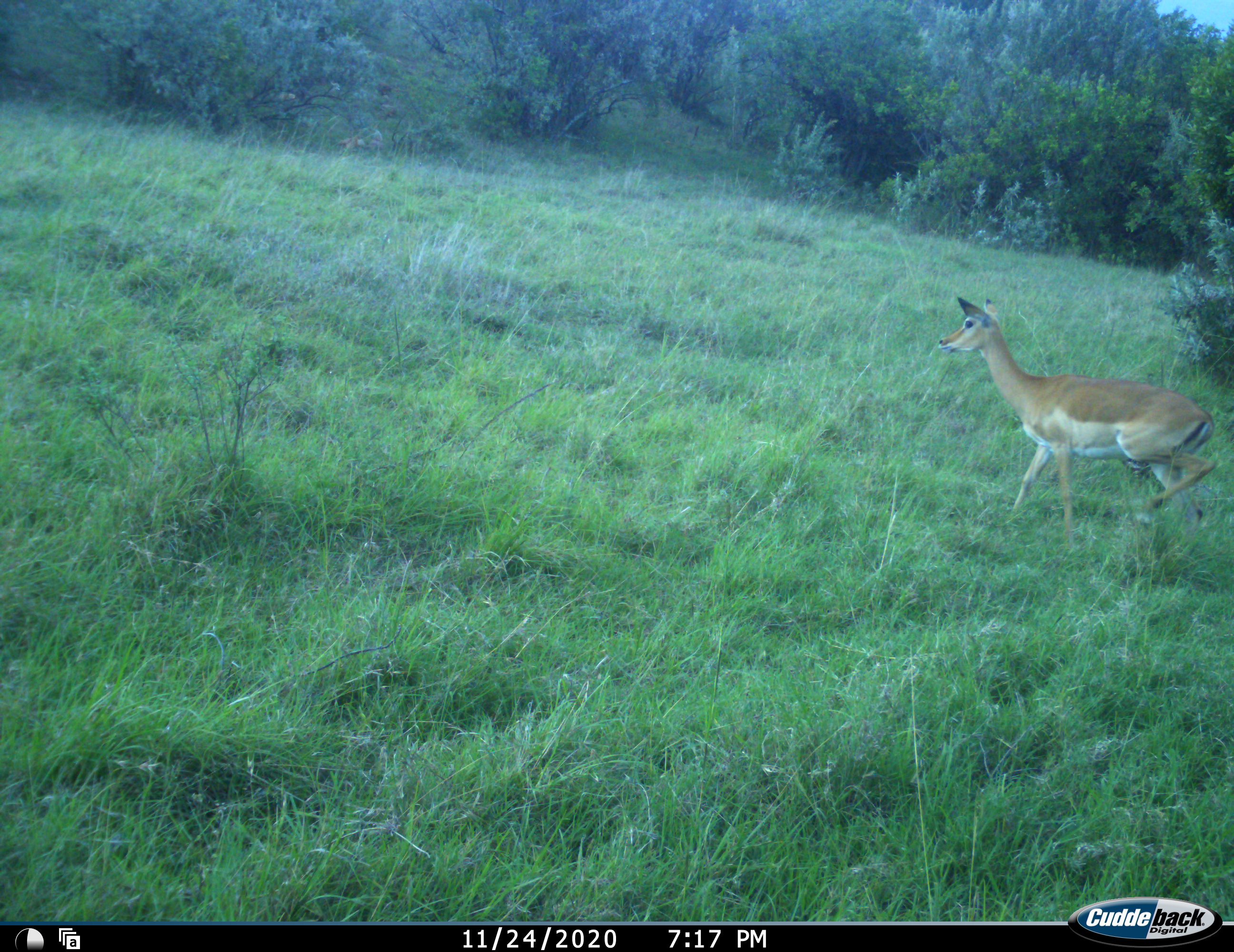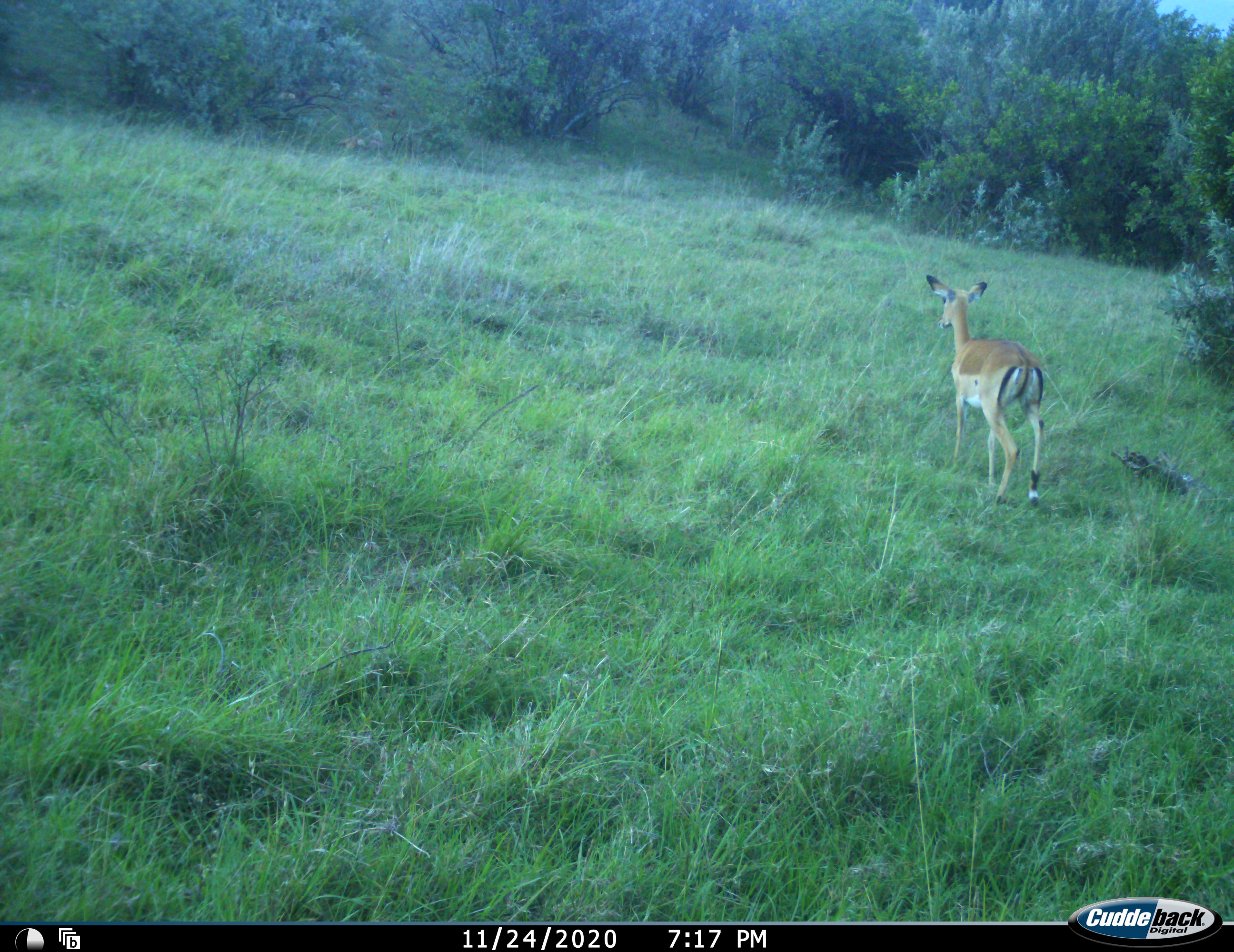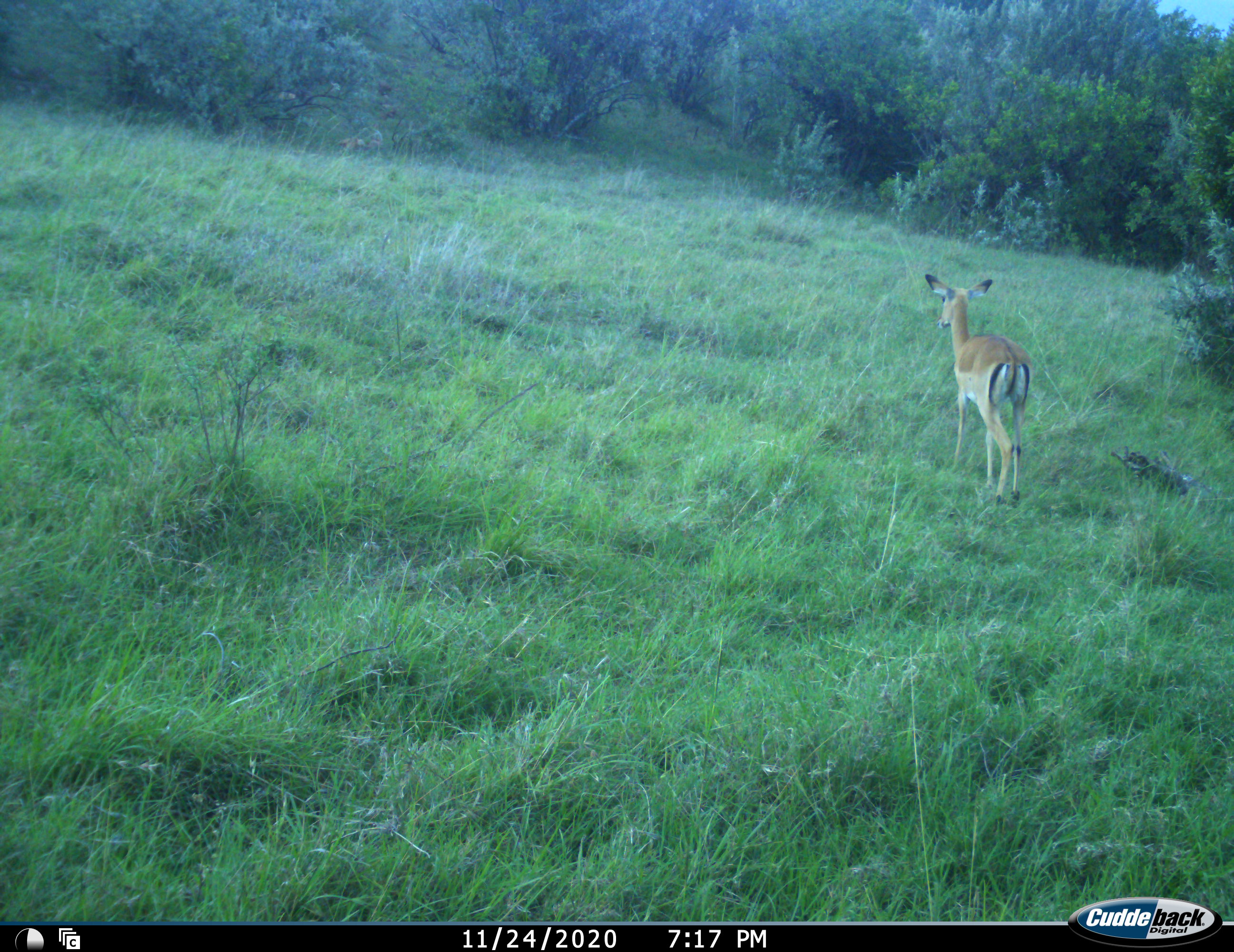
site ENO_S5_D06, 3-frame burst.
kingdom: Animalia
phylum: Chordata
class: Mammalia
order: Artiodactyla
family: Bovidae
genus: Aepyceros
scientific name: Aepyceros melampus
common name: impala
Impala (Aepyceros melampus), count 1. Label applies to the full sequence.